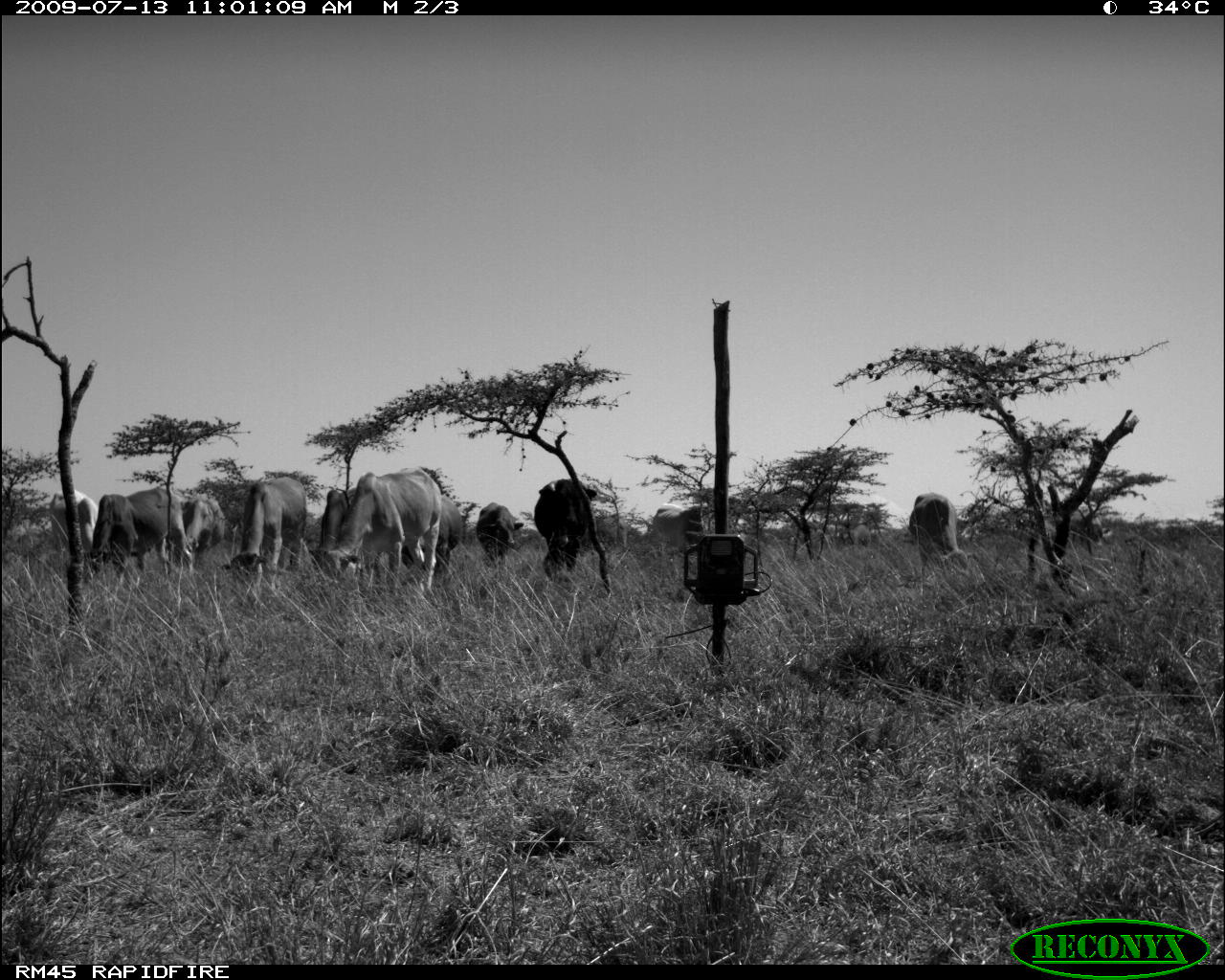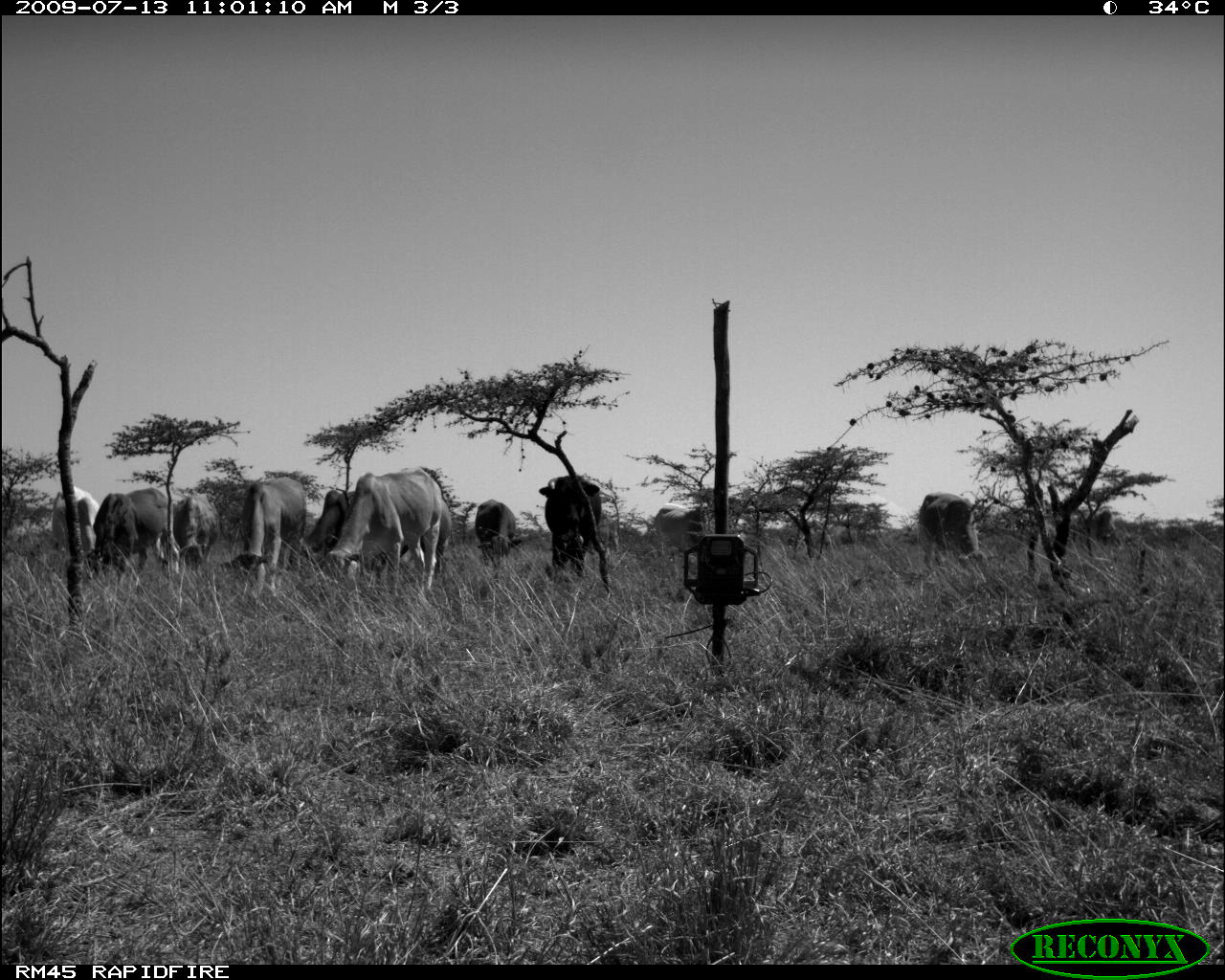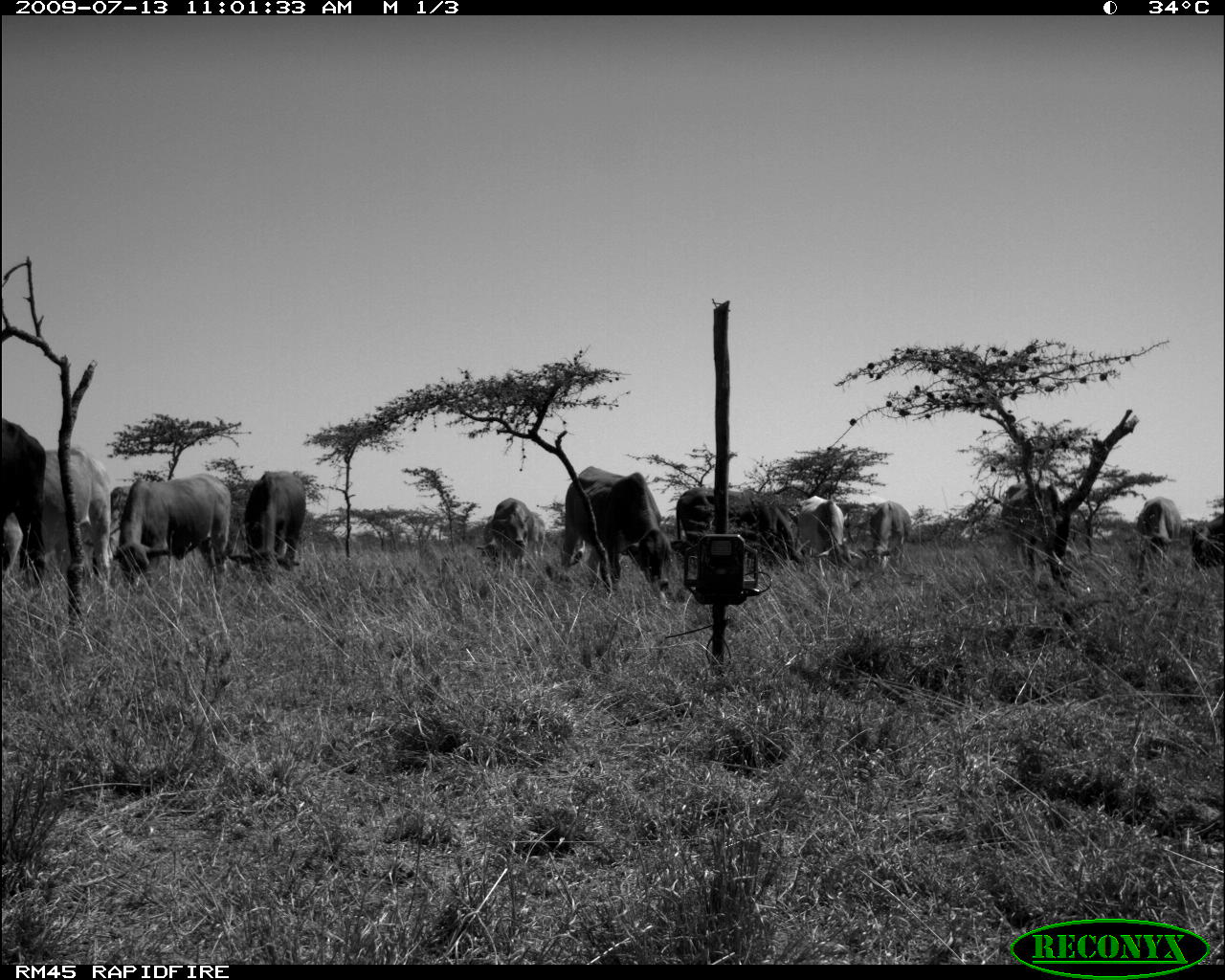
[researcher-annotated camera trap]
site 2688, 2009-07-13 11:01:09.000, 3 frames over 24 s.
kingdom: Animalia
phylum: Chordata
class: Mammalia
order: Artiodactyla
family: Bovidae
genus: Bos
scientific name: Bos taurus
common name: domestic cattle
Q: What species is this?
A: Bos taurus (domestic cattle).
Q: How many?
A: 12.